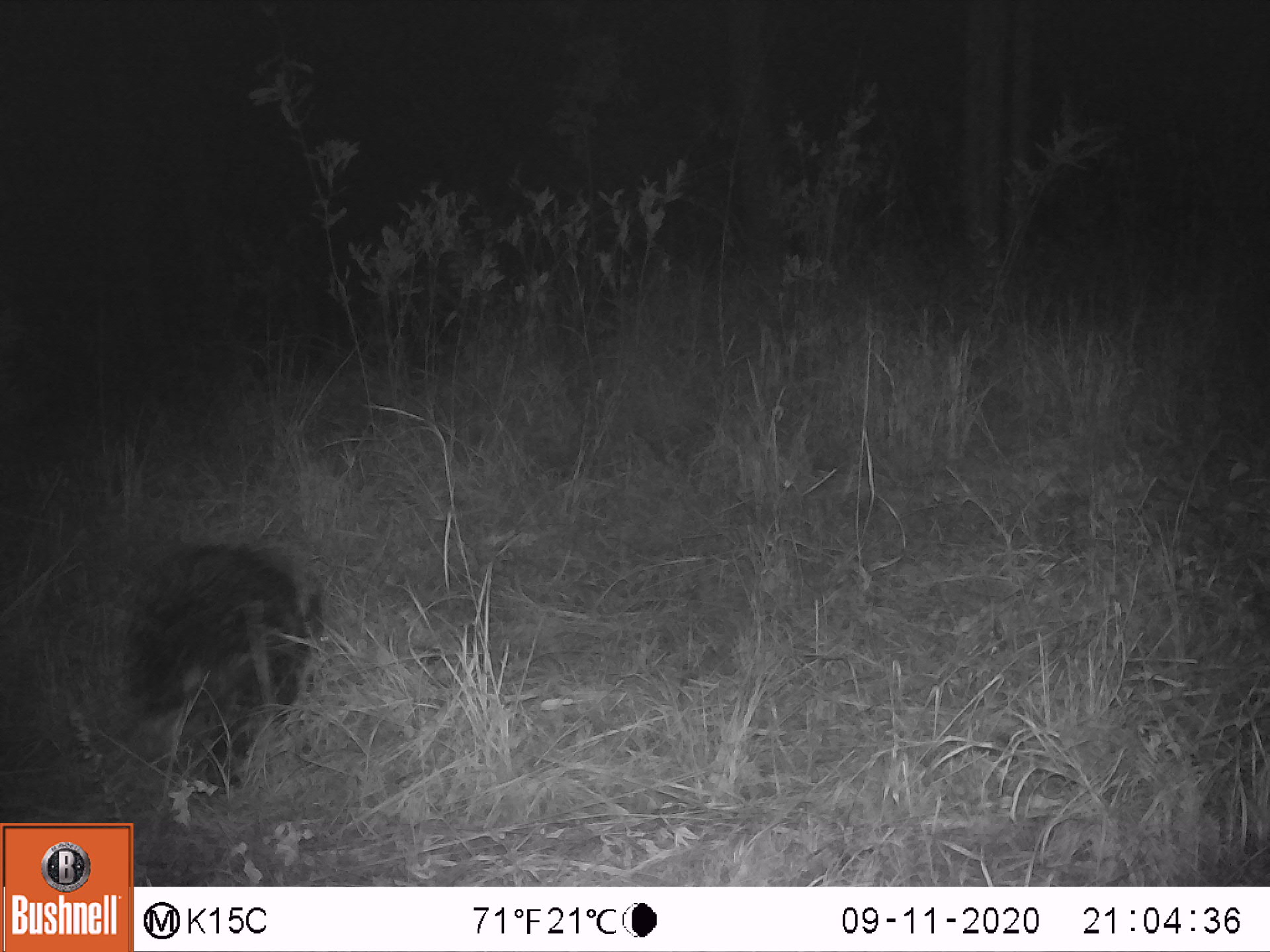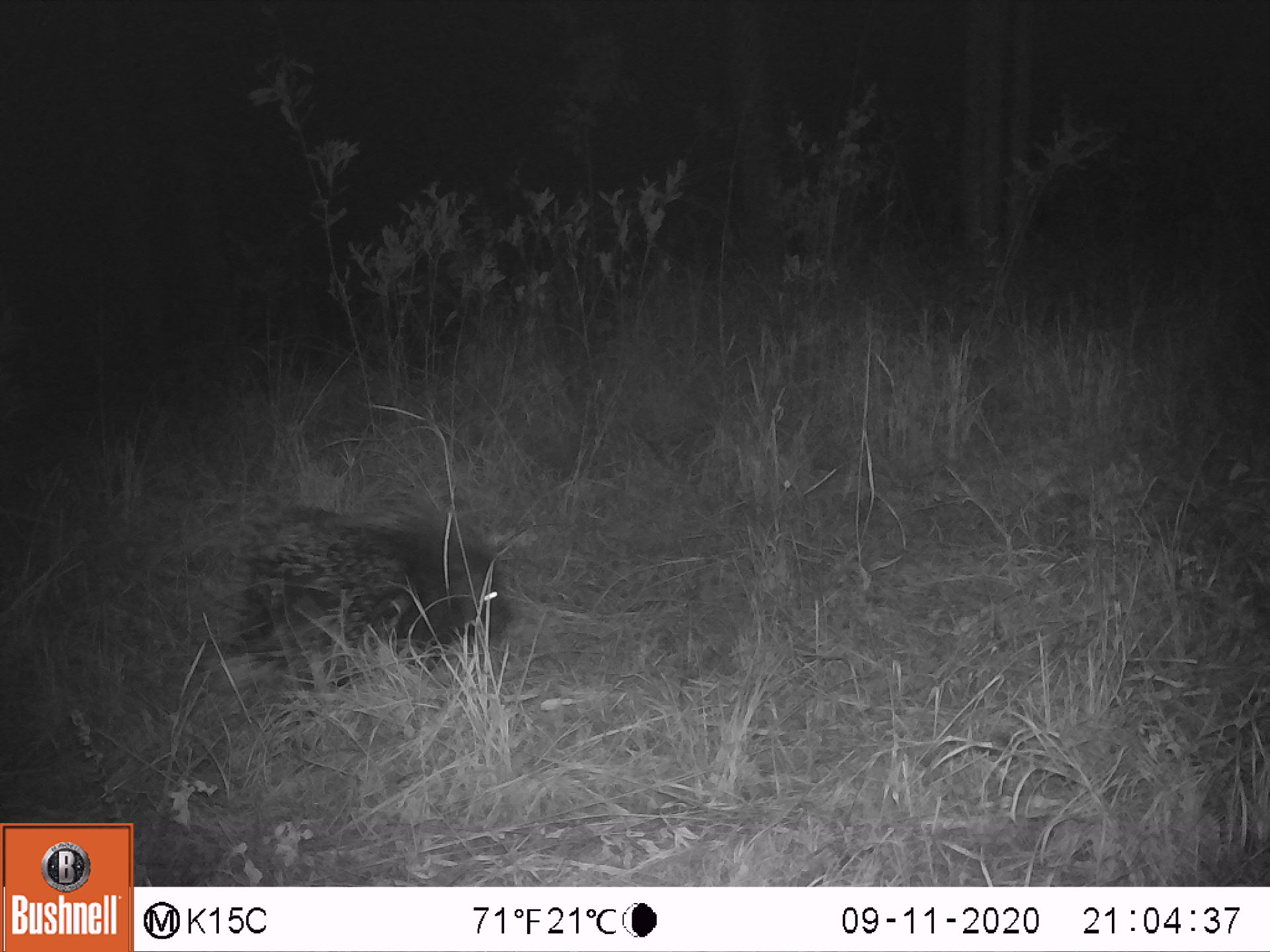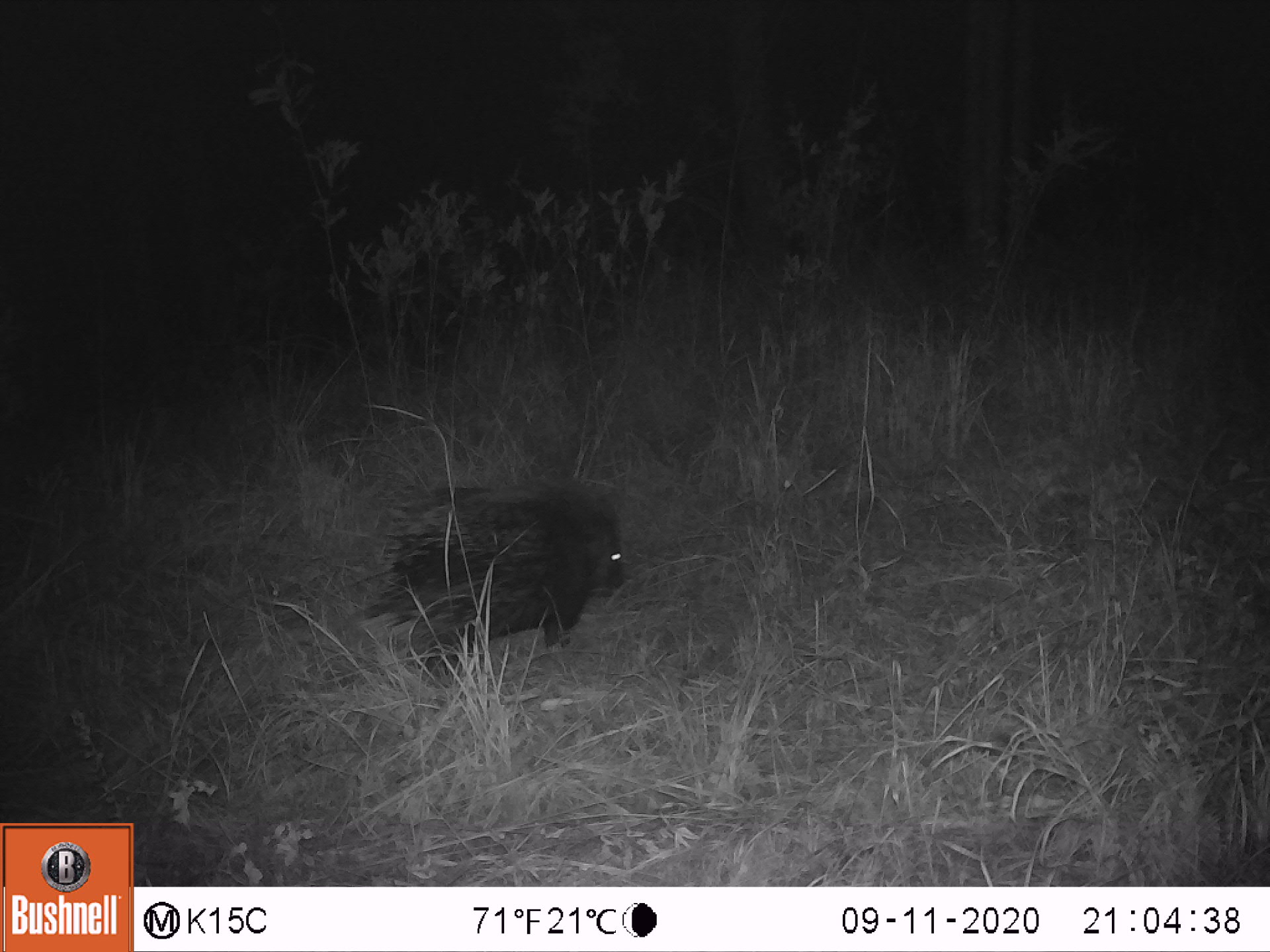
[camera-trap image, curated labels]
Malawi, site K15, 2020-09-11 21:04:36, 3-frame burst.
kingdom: Animalia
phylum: Chordata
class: Mammalia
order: Rodentia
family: Hystricidae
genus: Hystrix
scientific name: Hystrix africaeaustralis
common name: cape porcupine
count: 1